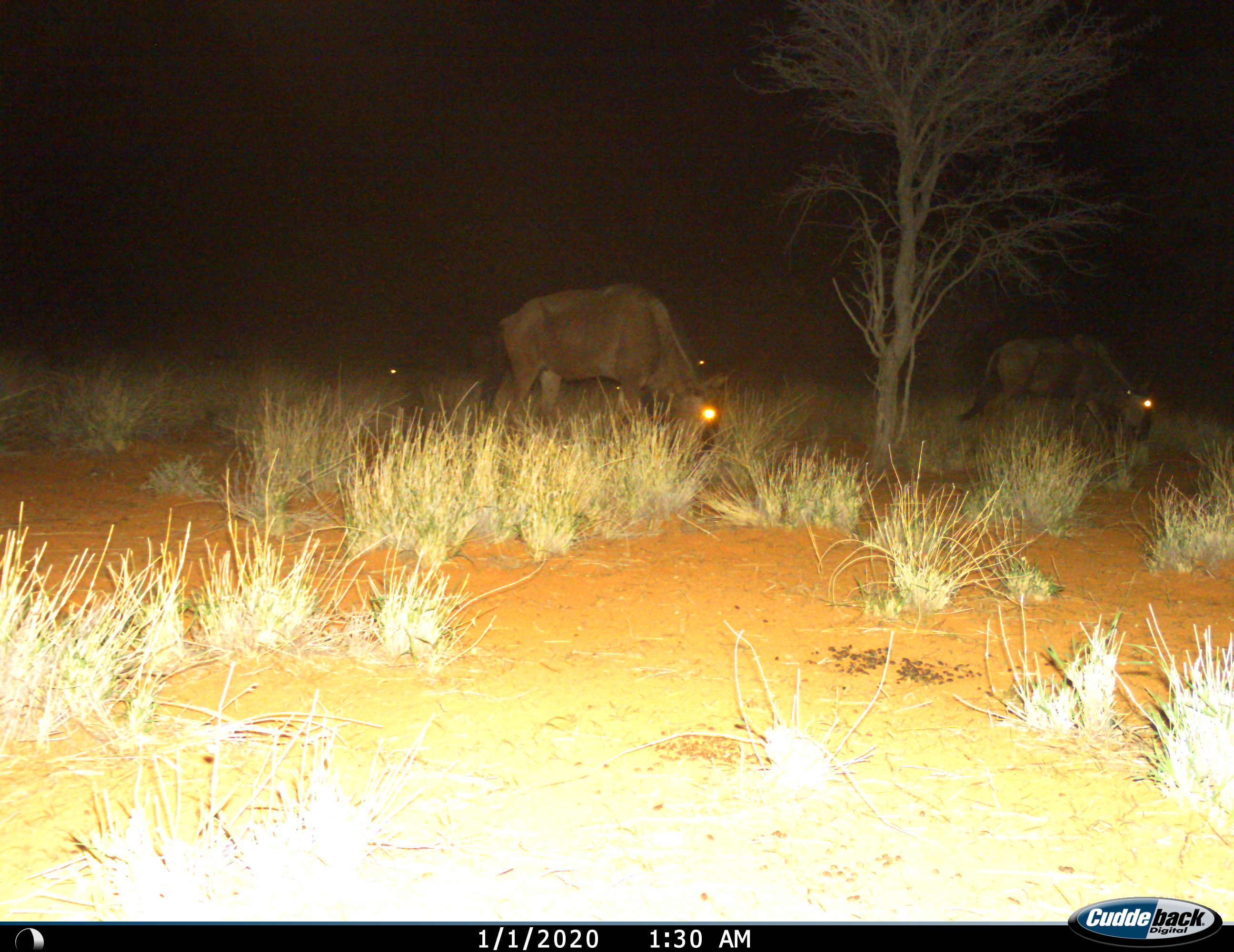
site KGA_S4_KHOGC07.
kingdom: Animalia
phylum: Chordata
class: Mammalia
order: Artiodactyla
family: Bovidae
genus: Connochaetes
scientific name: Connochaetes taurinus taurinus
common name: blue wildebeest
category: wildebeestblue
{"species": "wildebeestblue (blue wildebeest) (Connochaetes taurinus taurinus)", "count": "2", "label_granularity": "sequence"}